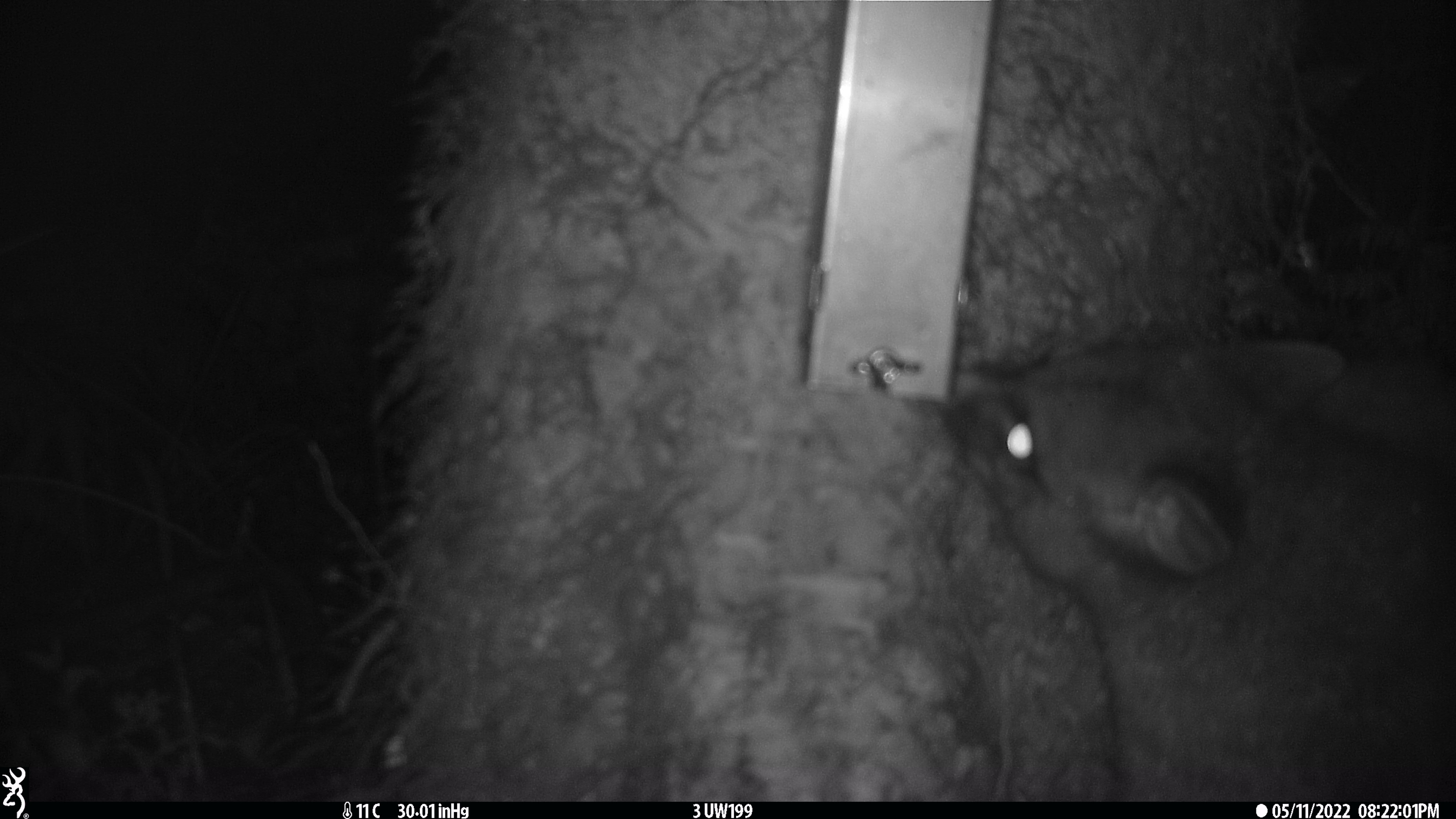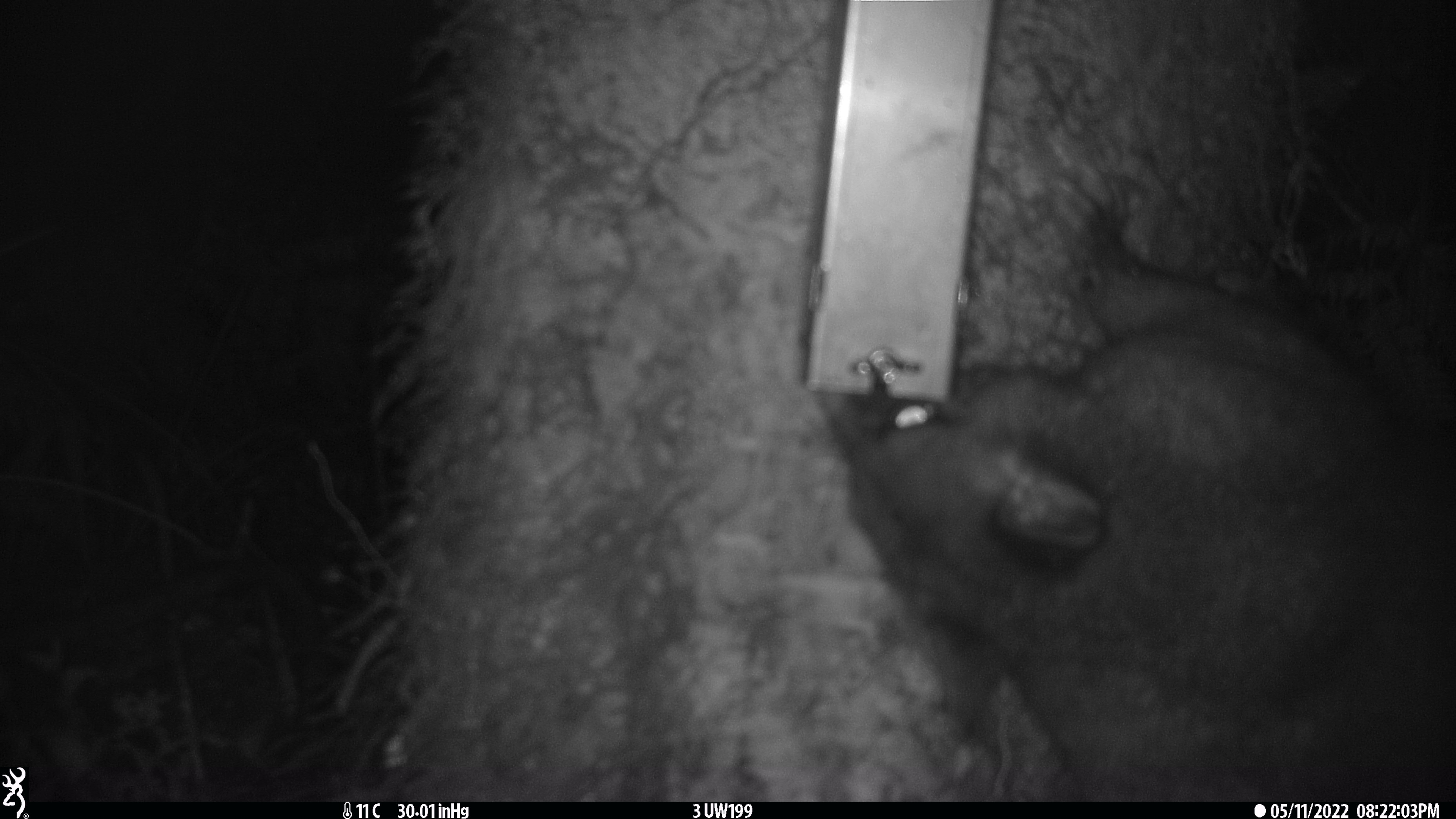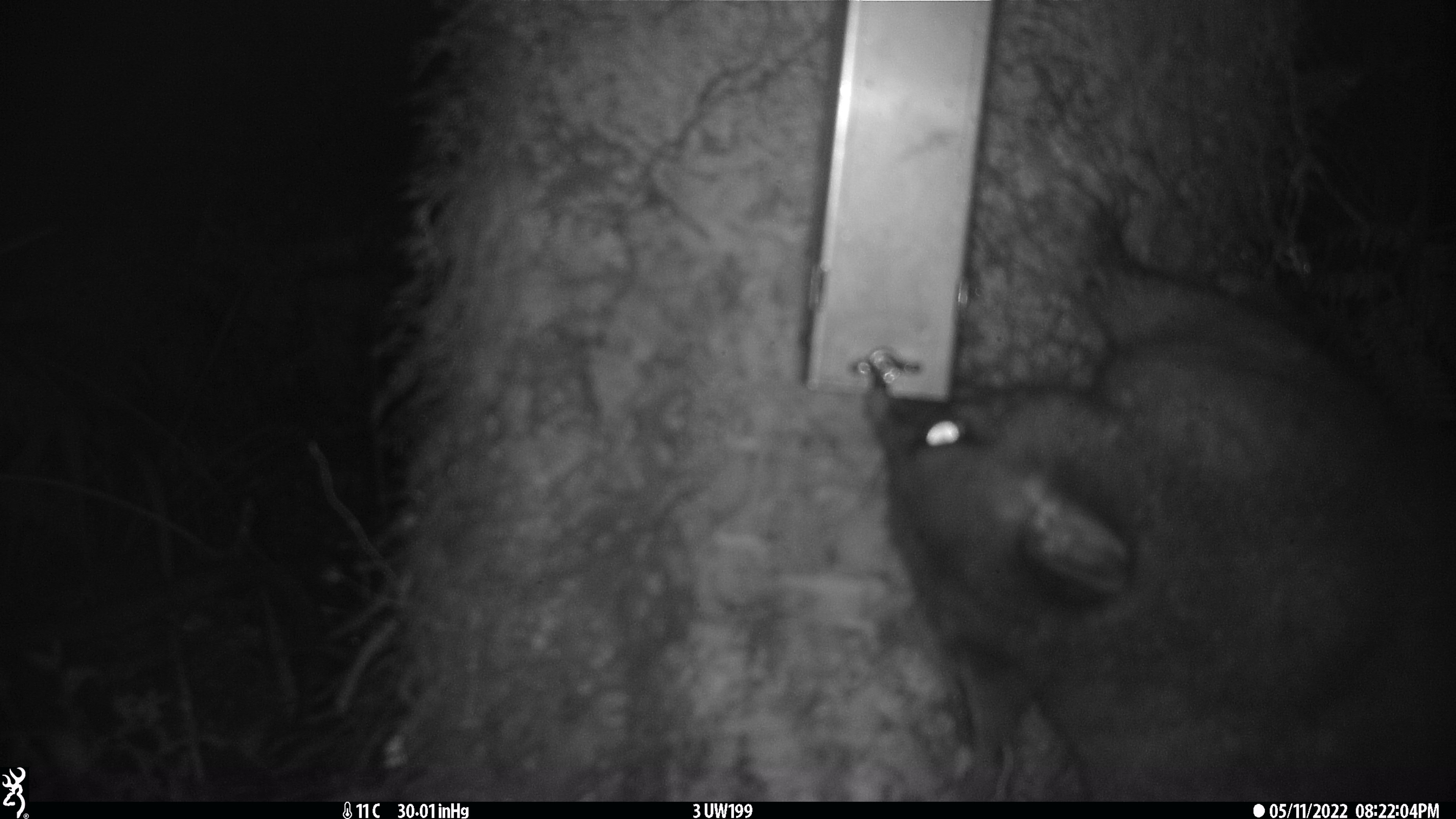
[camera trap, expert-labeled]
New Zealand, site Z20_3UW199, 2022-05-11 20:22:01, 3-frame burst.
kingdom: Animalia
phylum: Chordata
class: Mammalia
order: Diprotodontia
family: Phalangeridae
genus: Trichosurus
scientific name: Trichosurus vulpecula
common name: common brushtail possum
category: possum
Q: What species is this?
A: Possum (common brushtail possum) (Trichosurus vulpecula).